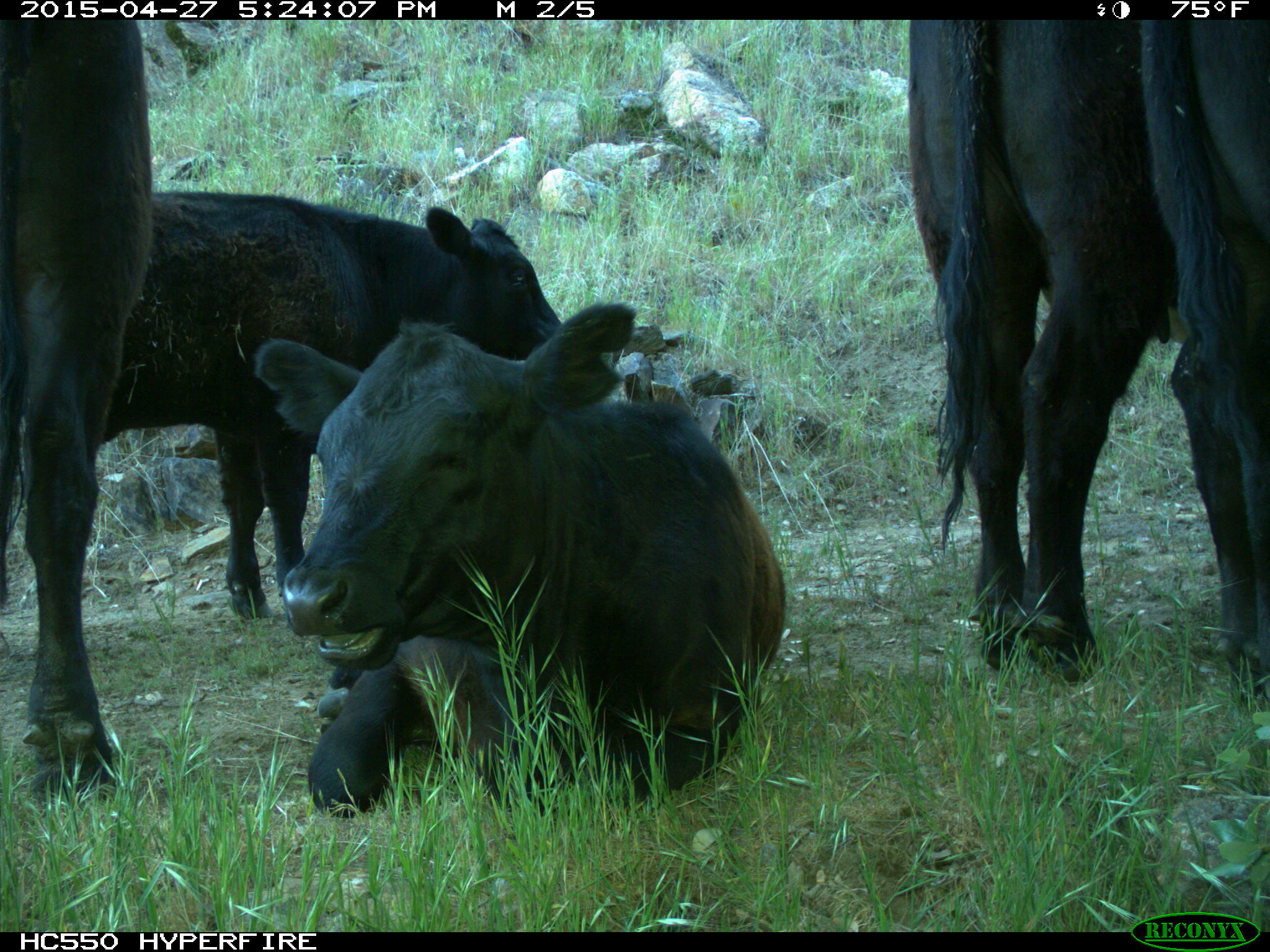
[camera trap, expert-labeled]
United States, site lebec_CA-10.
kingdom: Animalia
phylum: Chordata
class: Mammalia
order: Artiodactyla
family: Bovidae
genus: Bos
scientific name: Bos taurus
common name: domestic cow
Bos taurus (domestic cow).